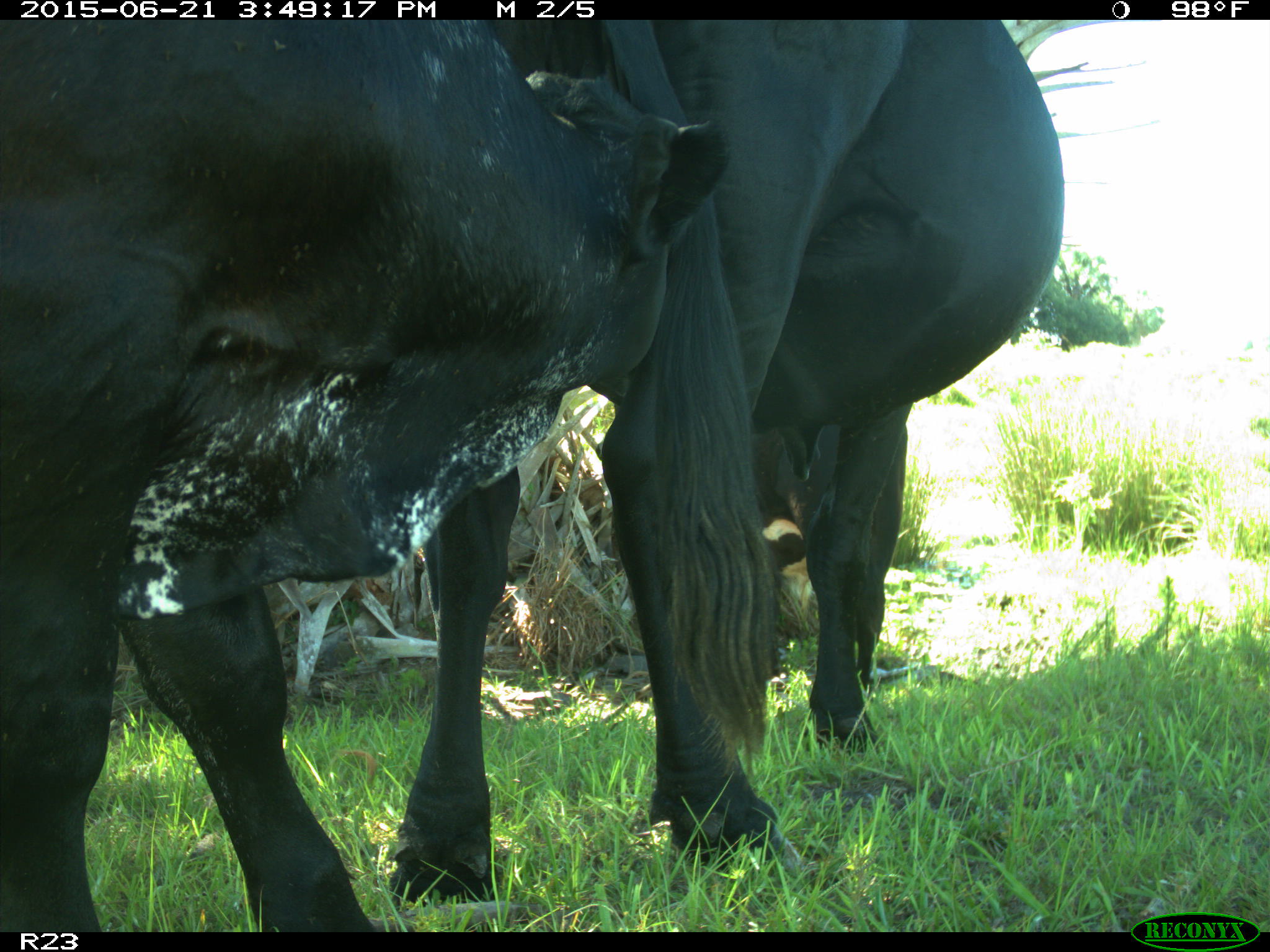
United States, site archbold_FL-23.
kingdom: Animalia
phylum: Chordata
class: Mammalia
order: Artiodactyla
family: Bovidae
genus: Bos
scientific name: Bos taurus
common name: domestic cow